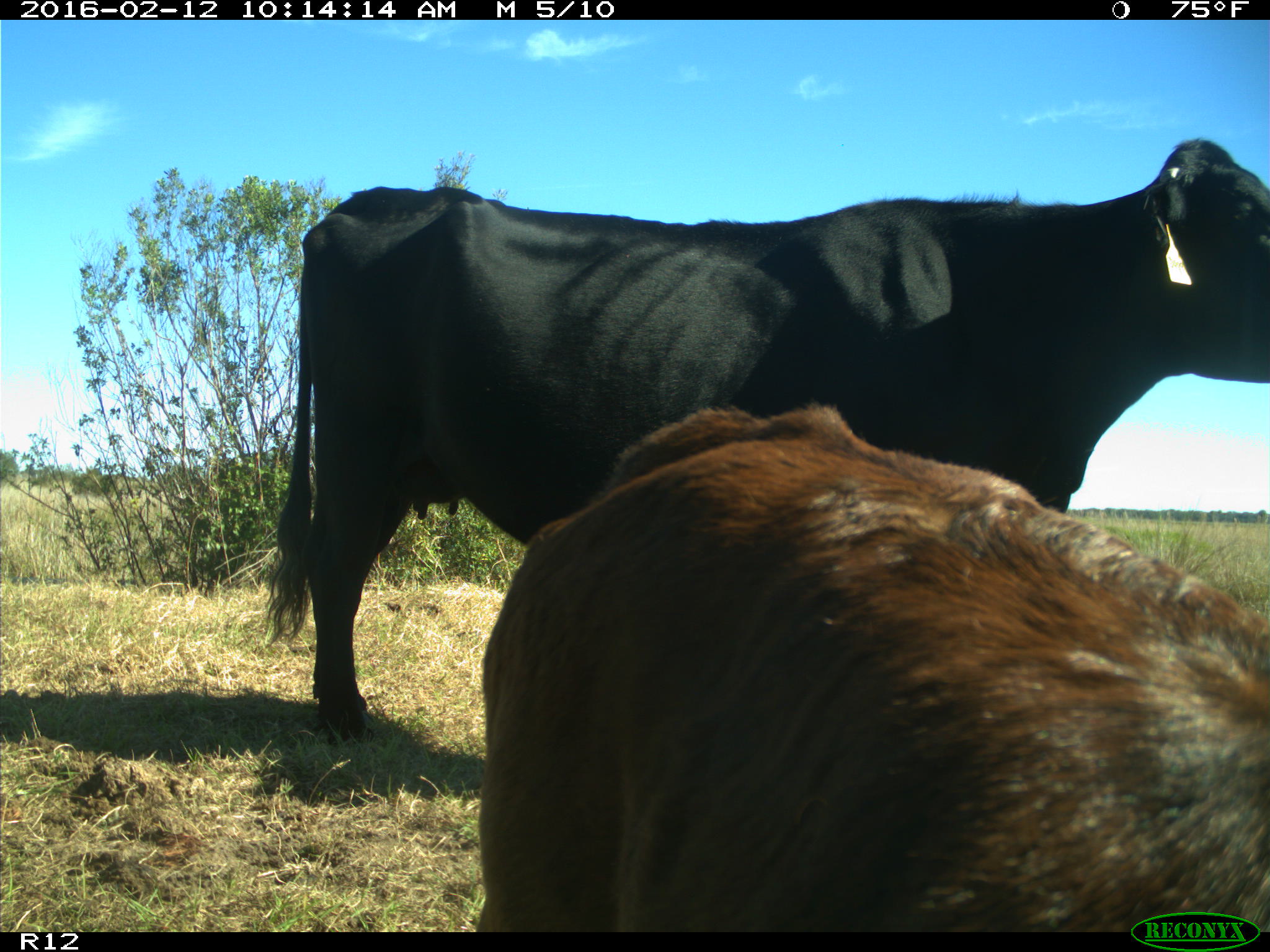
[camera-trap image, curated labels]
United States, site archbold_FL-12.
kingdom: Animalia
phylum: Chordata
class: Mammalia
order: Artiodactyla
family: Bovidae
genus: Bos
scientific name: Bos taurus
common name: domestic cow